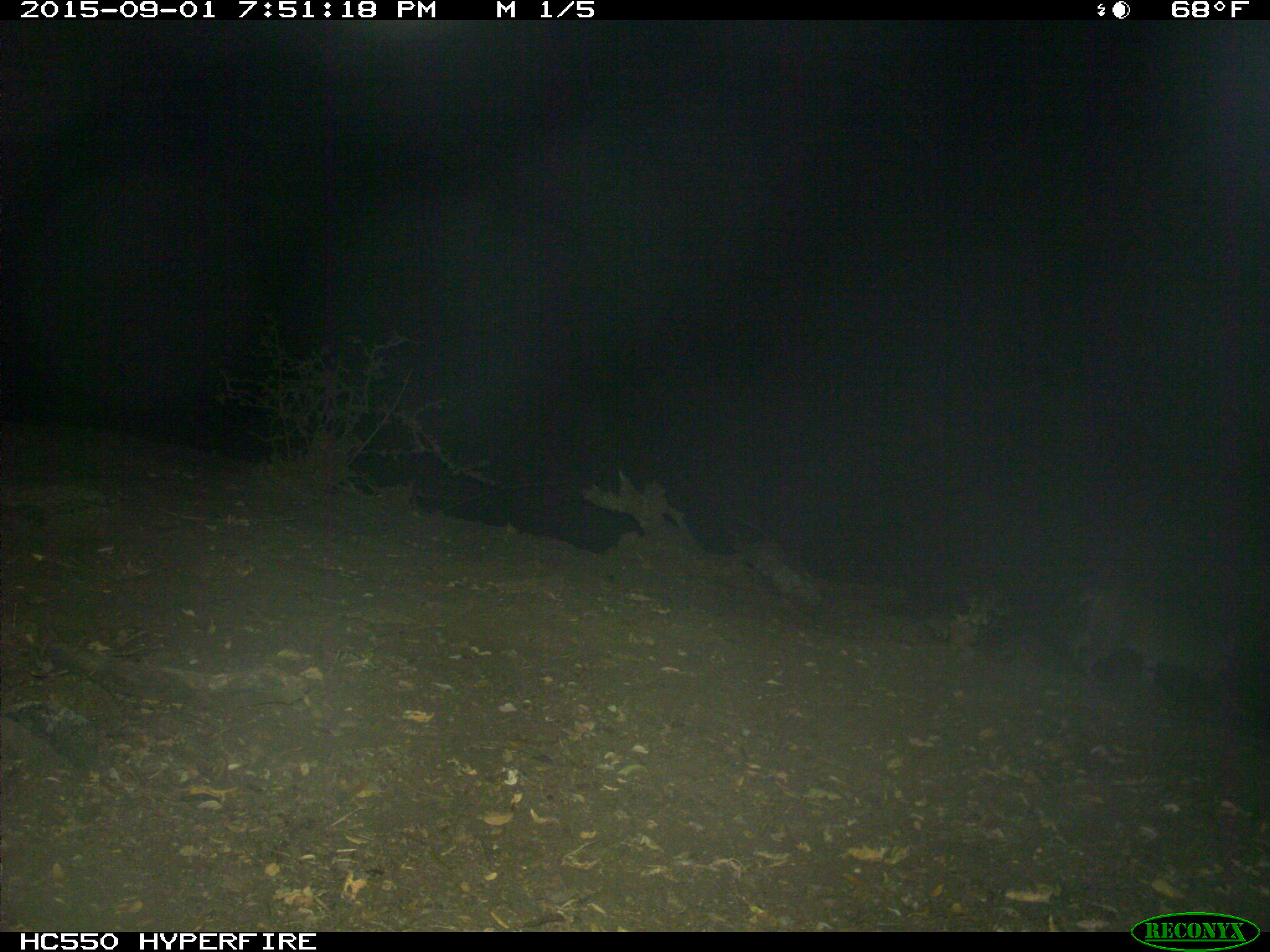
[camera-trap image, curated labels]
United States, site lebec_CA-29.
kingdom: Animalia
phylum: Chordata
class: Mammalia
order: Carnivora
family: Felidae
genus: Lynx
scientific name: Lynx rufus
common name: bobcat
Lynx rufus (bobcat).